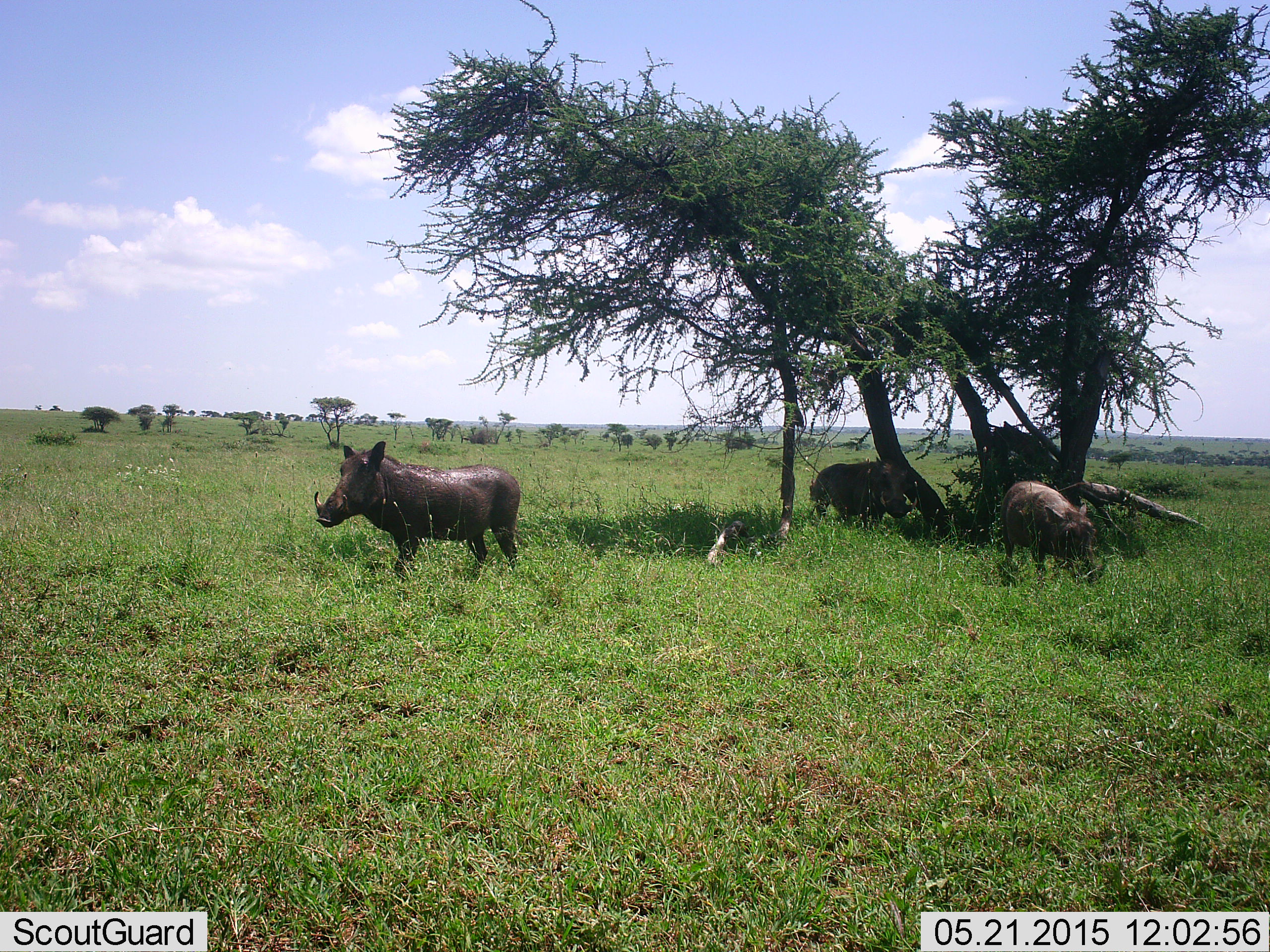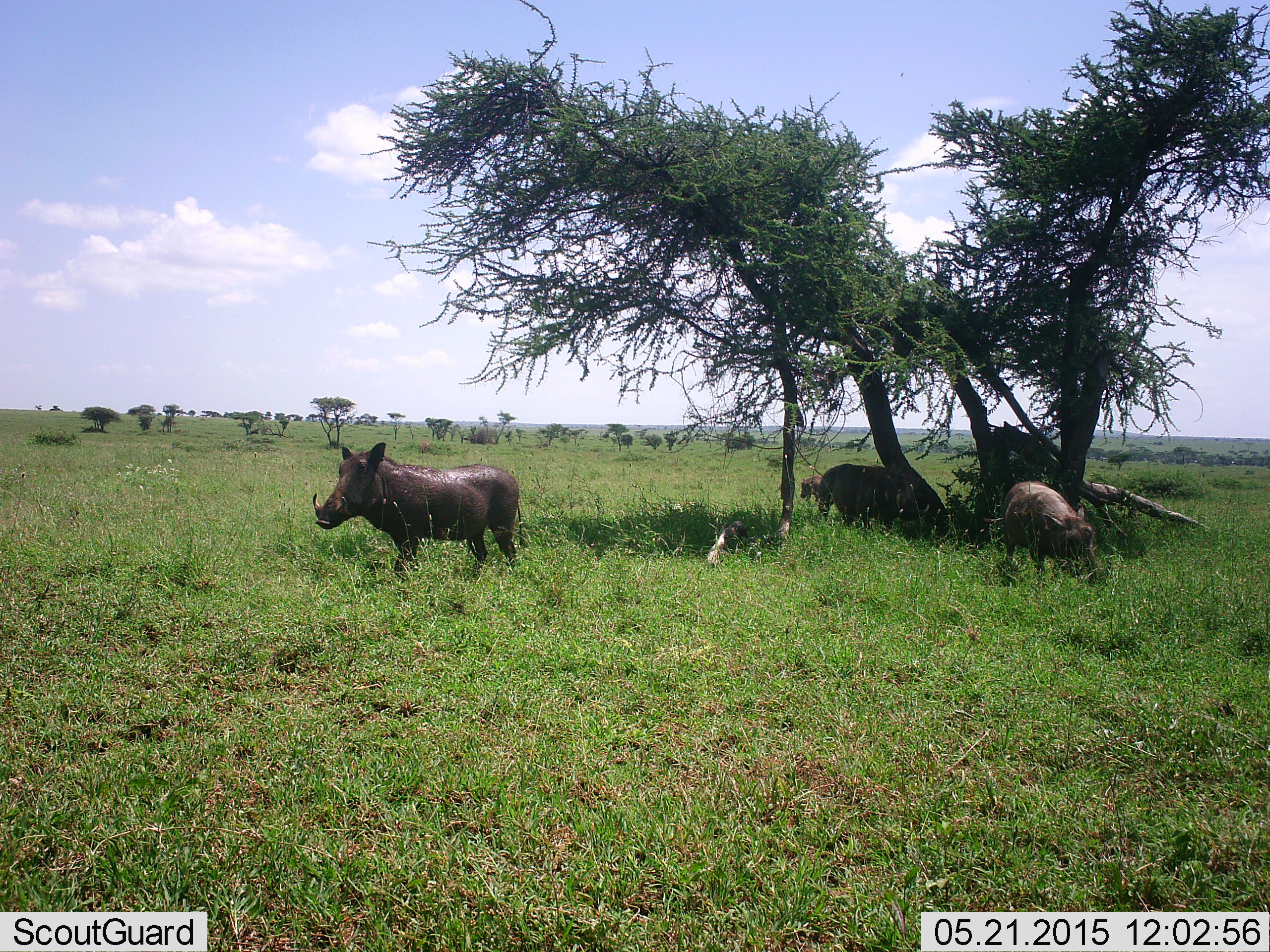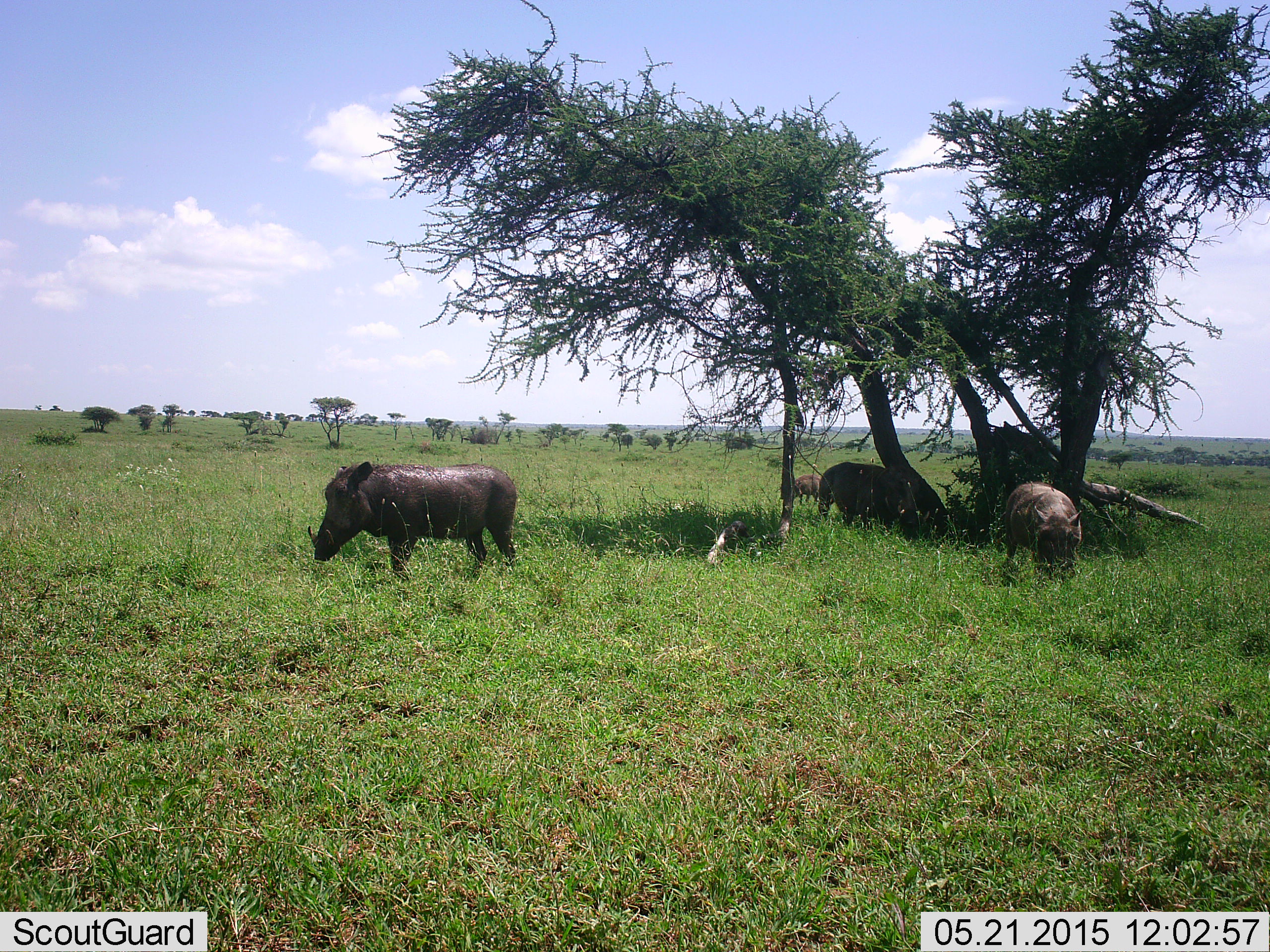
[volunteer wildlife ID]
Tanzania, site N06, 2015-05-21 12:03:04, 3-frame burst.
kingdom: Animalia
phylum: Chordata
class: Mammalia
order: Artiodactyla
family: Suidae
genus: Phacochoerus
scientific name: Phacochoerus africanus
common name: warthog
Warthog (Phacochoerus africanus), count 4. Behavior (volunteer vote fractions): standing 60%, resting 0%, moving 30%, interacting 0%. Young present (vote fraction): 20%. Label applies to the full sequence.